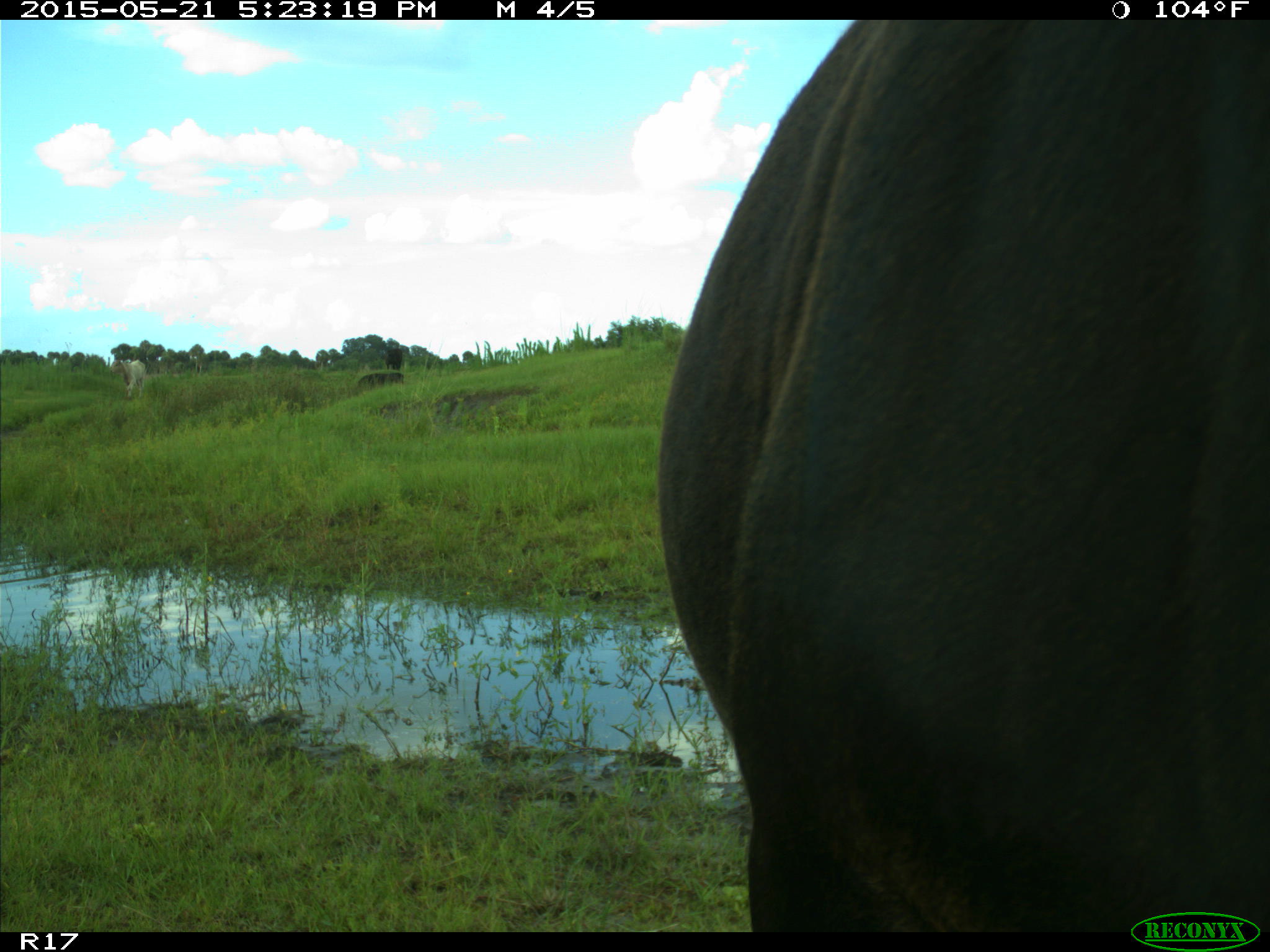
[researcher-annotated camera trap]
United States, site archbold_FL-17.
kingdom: Animalia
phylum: Chordata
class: Mammalia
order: Artiodactyla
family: Bovidae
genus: Bos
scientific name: Bos taurus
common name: domestic cow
Bos taurus (domestic cow).